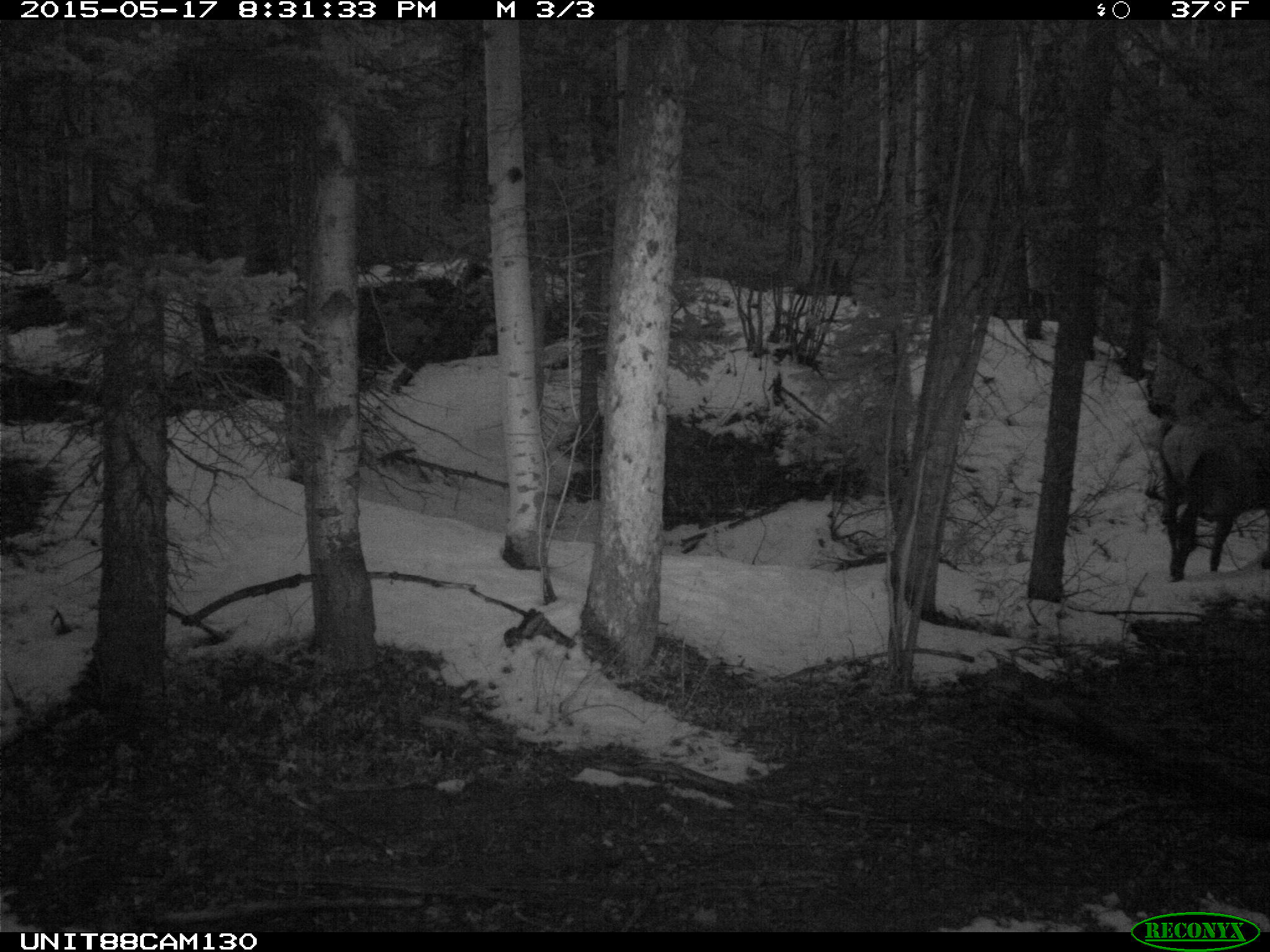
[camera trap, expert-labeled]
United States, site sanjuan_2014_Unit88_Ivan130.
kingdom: Animalia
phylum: Chordata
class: Mammalia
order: Artiodactyla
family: Cervidae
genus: Cervus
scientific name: Cervus elaphus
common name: red deer